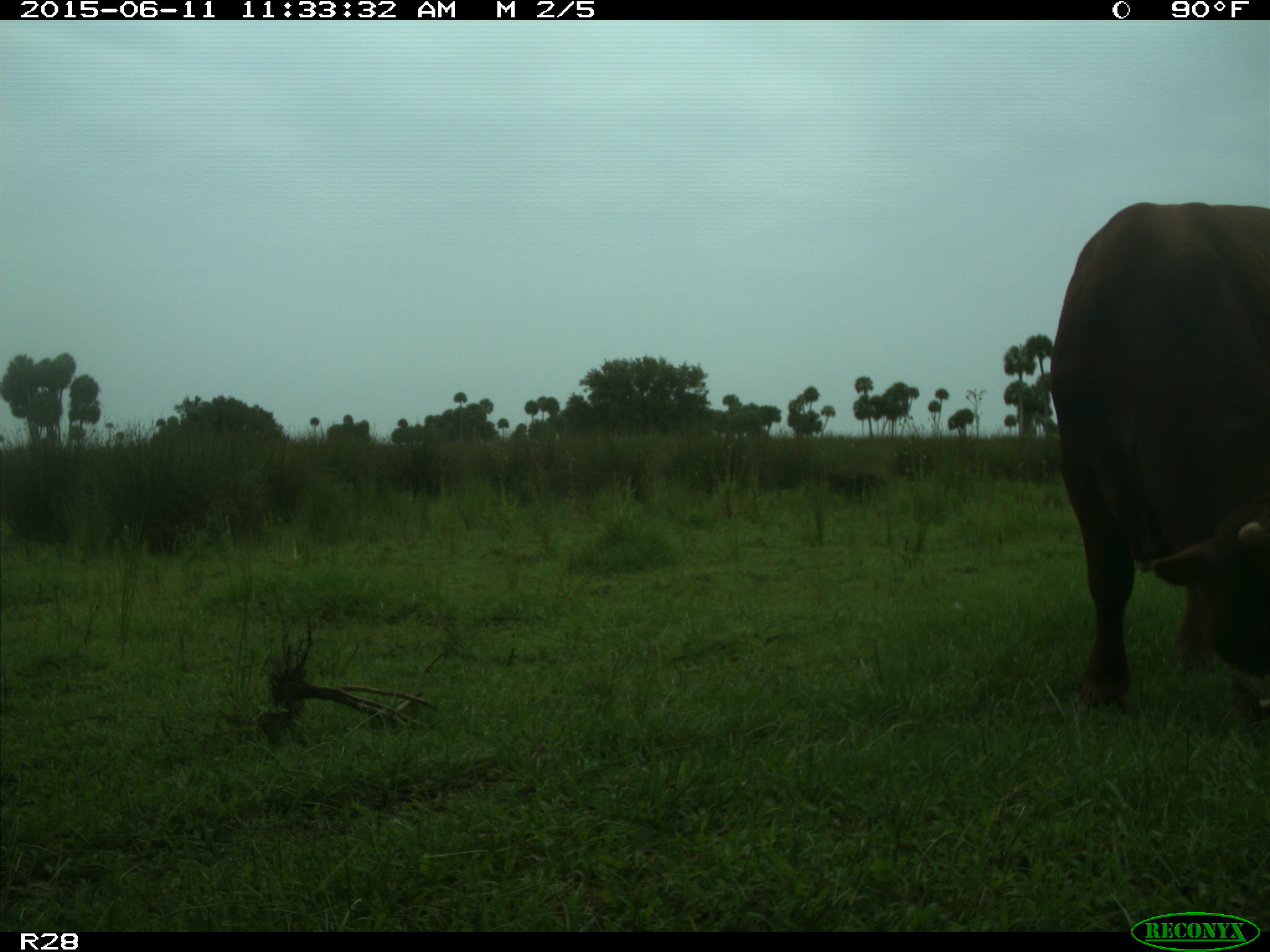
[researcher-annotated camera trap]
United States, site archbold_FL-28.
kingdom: Animalia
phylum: Chordata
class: Mammalia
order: Artiodactyla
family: Bovidae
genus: Bos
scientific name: Bos taurus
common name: domestic cow